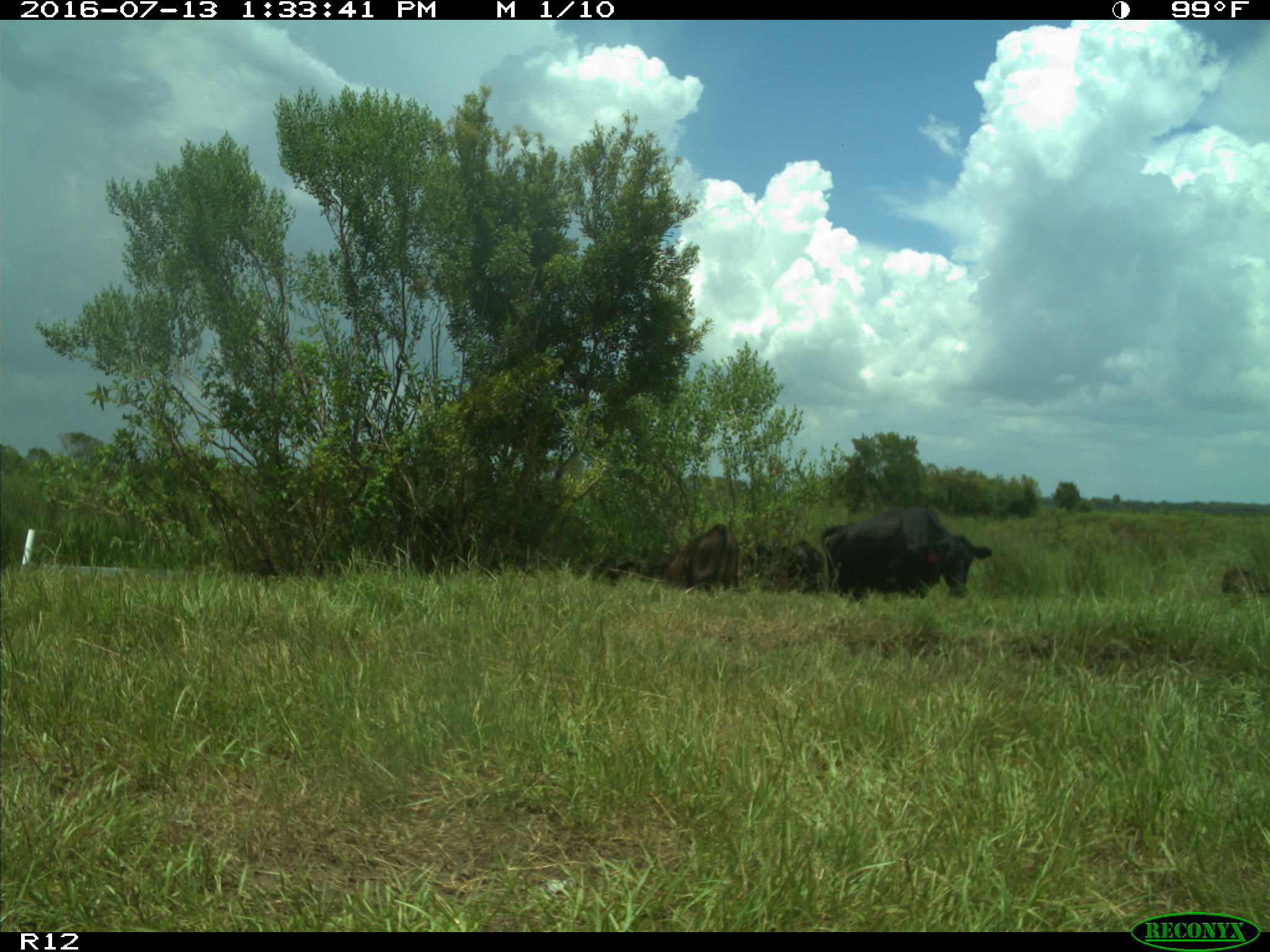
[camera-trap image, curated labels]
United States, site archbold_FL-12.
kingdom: Animalia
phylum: Chordata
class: Mammalia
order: Artiodactyla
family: Bovidae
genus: Bos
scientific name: Bos taurus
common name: domestic cow